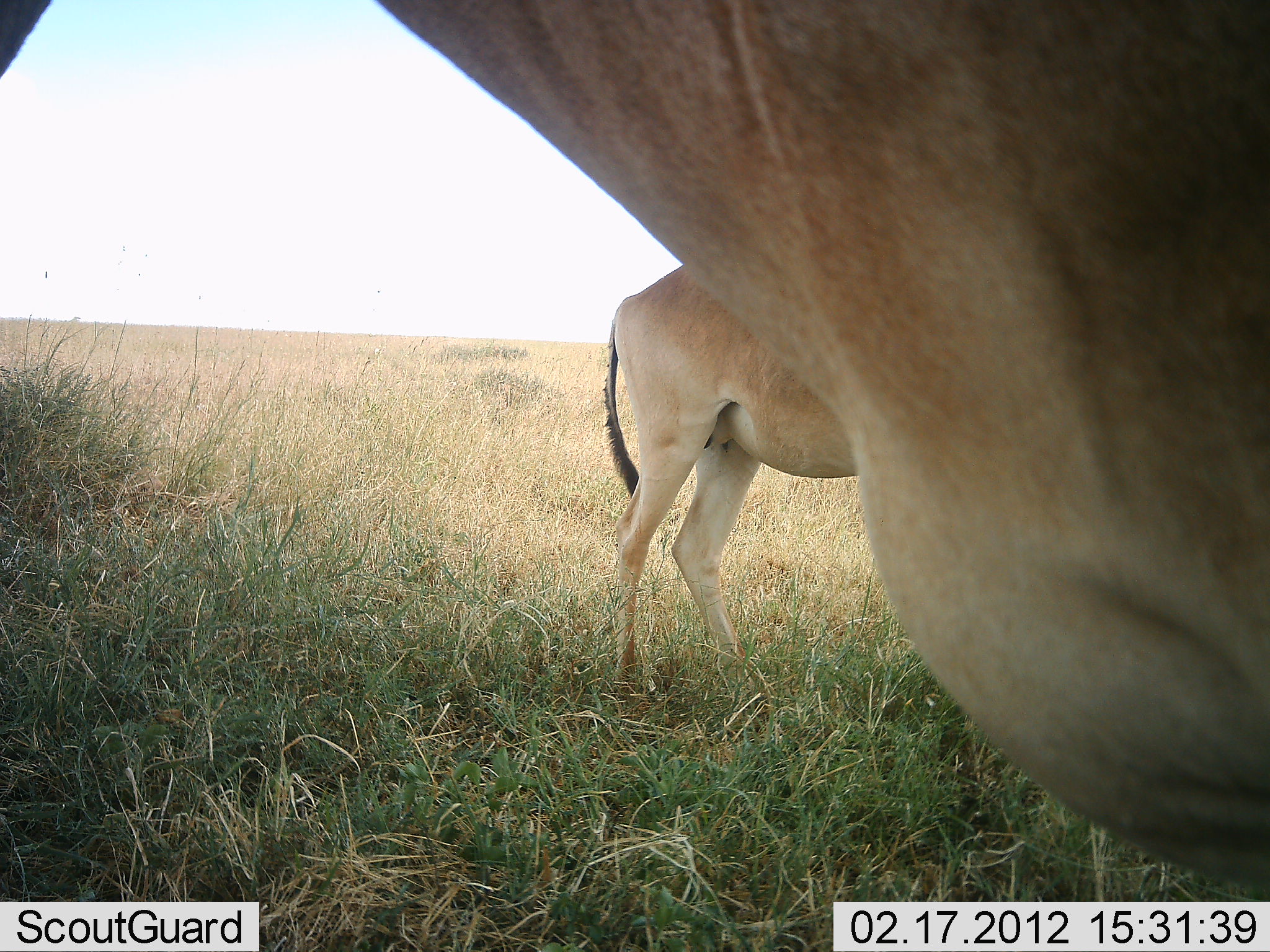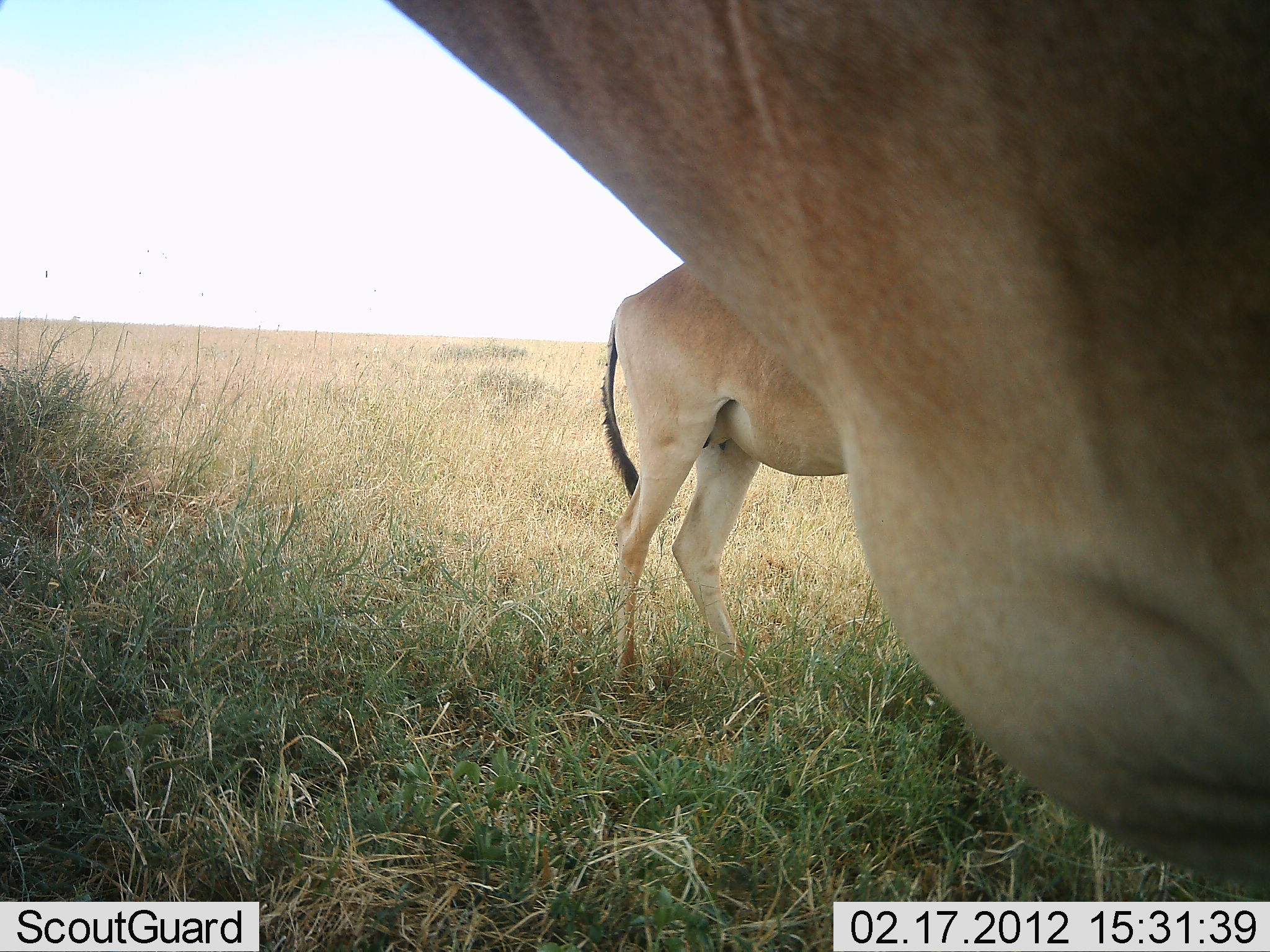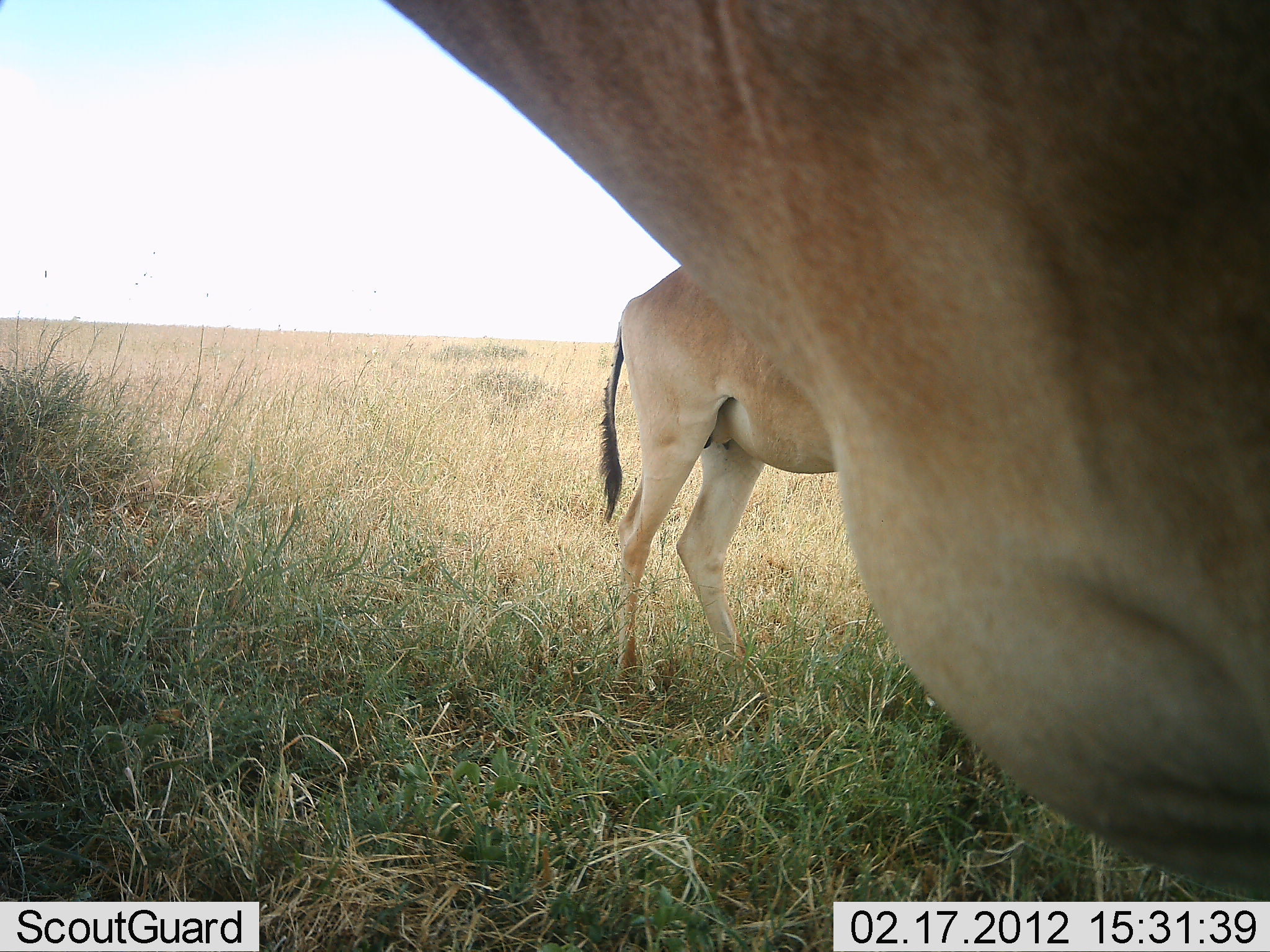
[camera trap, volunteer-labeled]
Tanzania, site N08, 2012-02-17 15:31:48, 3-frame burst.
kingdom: Animalia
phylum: Chordata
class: Mammalia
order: Artiodactyla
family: Bovidae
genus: Alcelaphus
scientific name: Alcelaphus buselaphus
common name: hartebeest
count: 2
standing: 100%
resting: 0%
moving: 0%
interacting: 0%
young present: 4%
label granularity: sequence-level